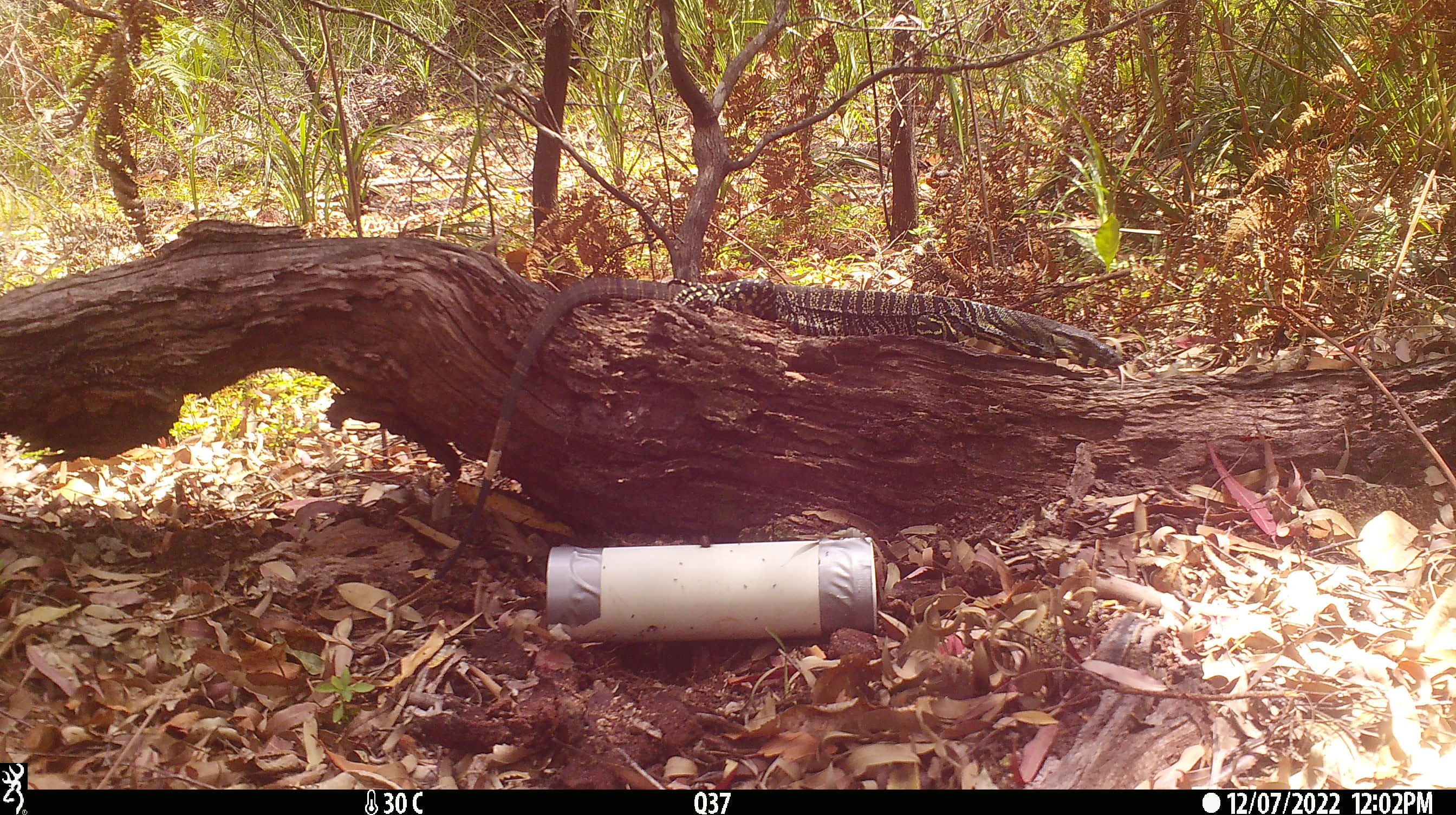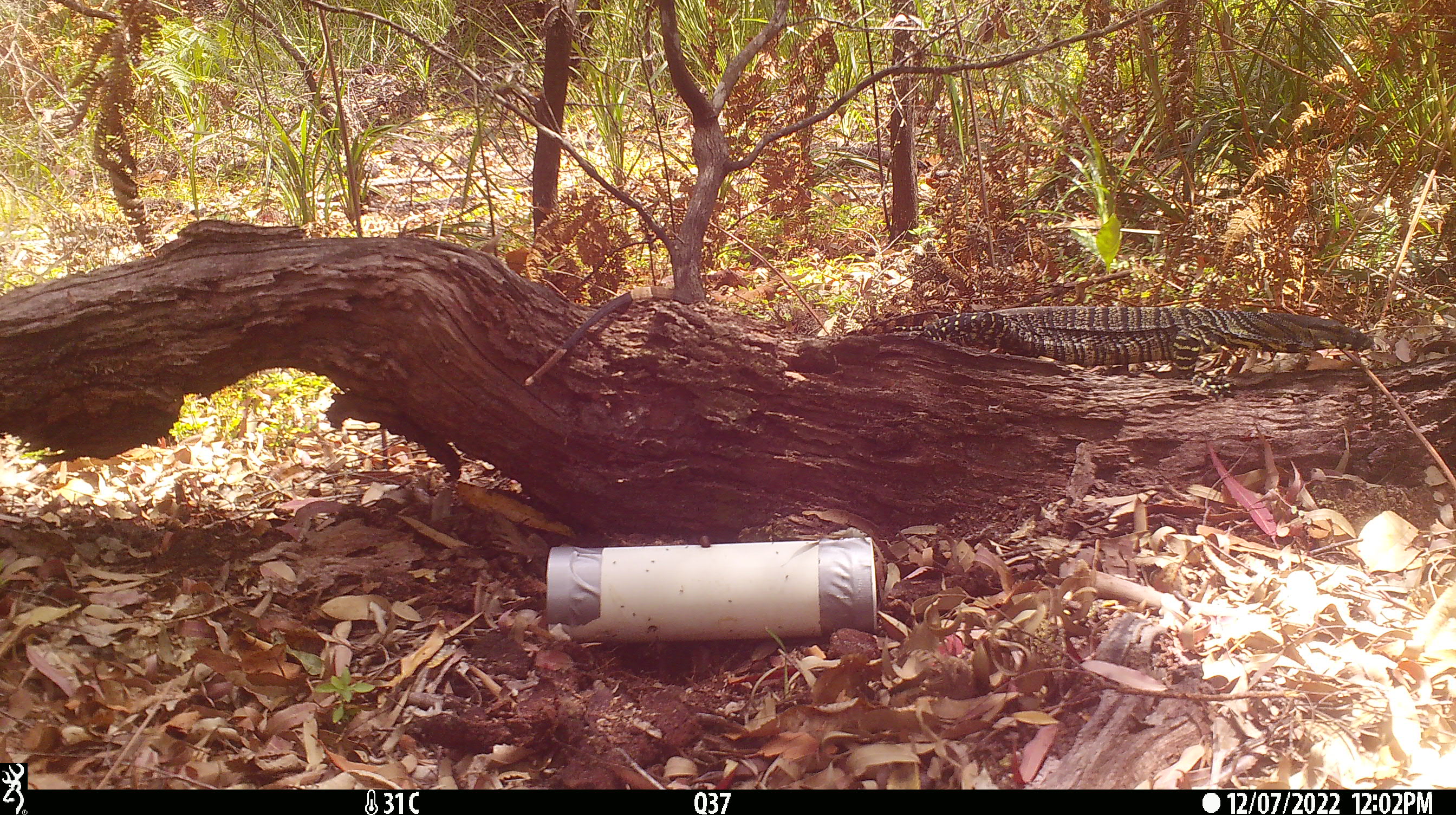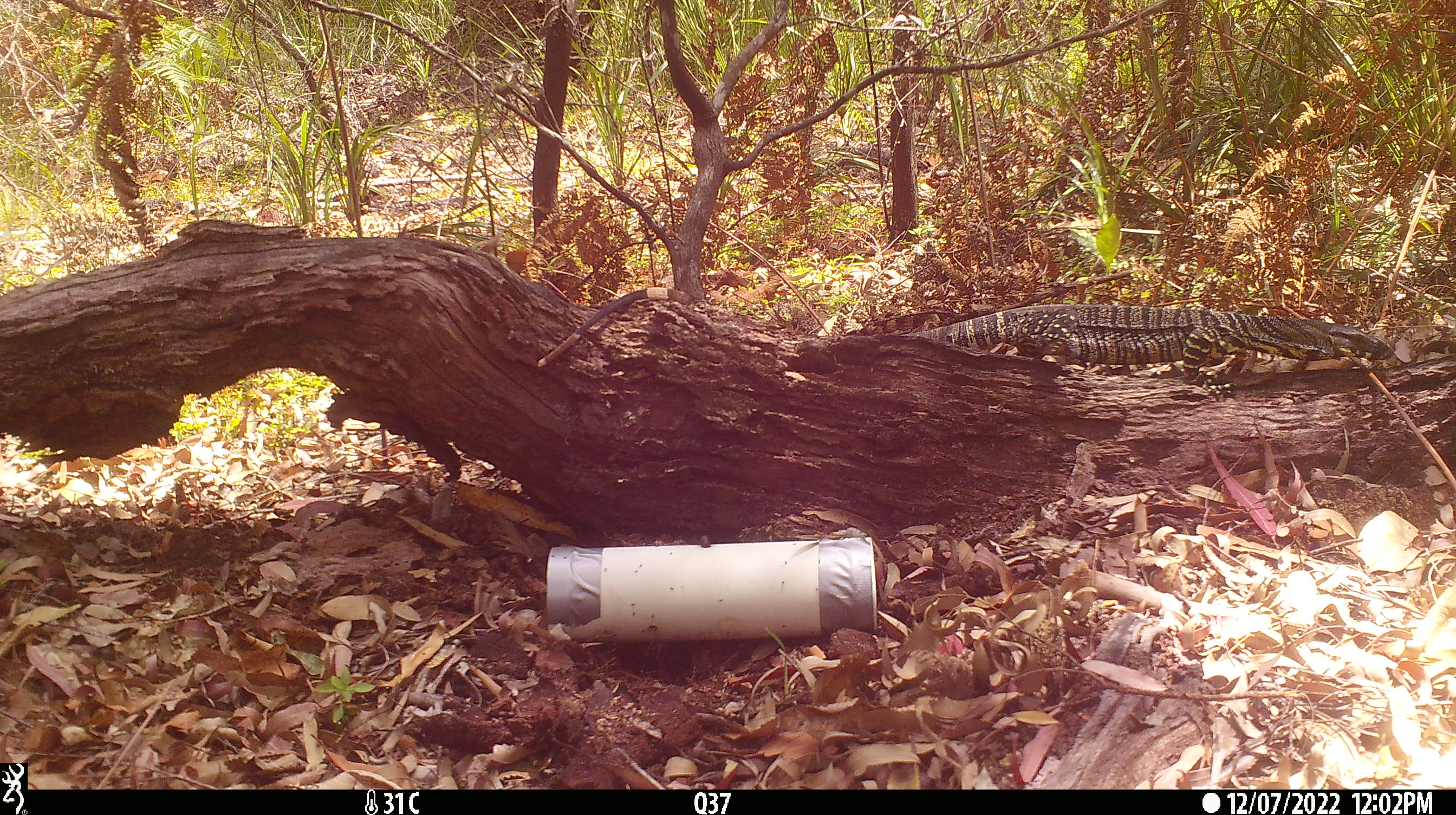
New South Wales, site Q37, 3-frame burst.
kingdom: Animalia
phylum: Chordata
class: Reptilia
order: Squamata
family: Varanidae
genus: Varanus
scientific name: Varanus varius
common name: lace monitor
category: goanna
Goanna (lace monitor) (Varanus varius).